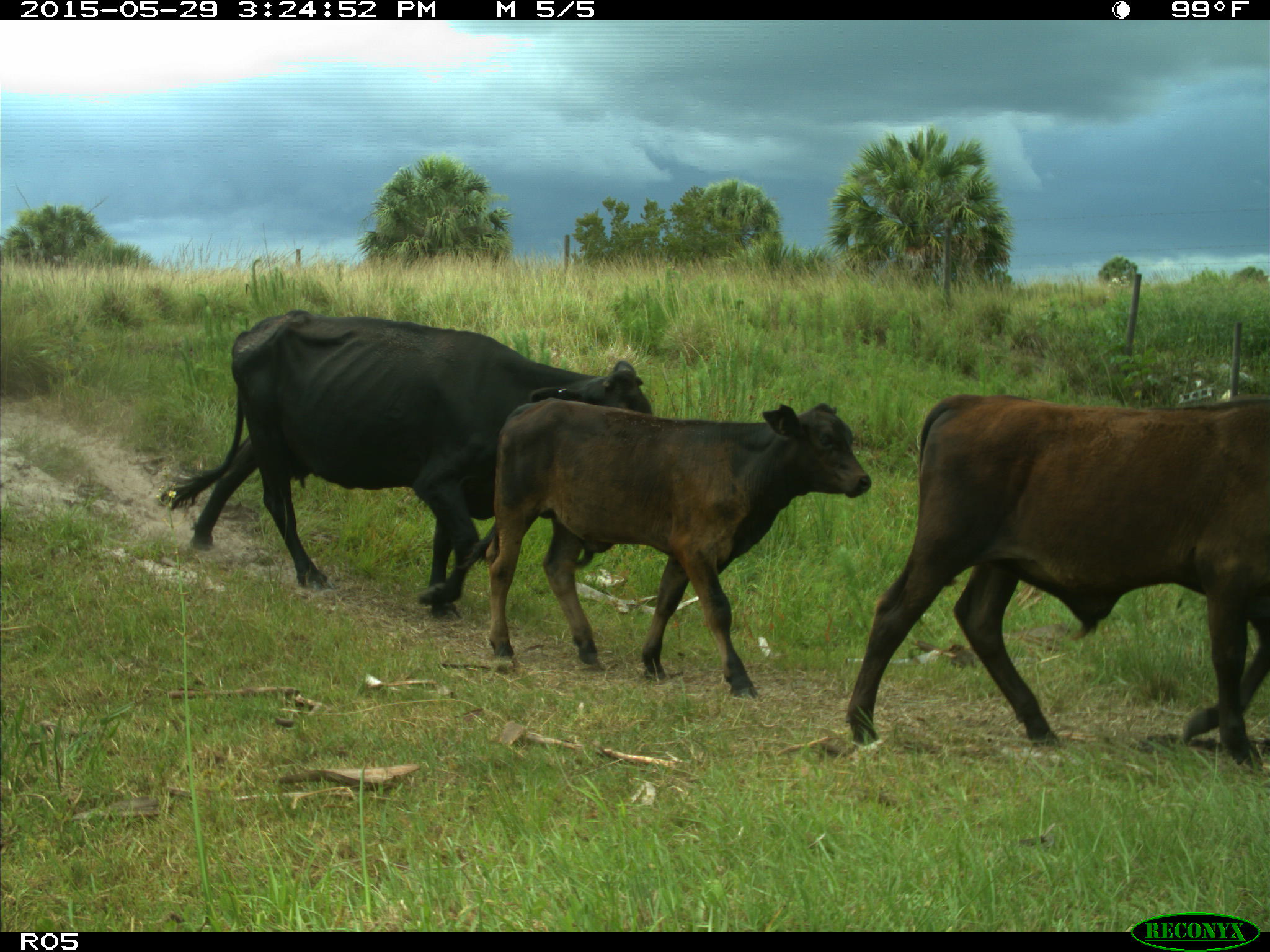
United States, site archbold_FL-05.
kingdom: Animalia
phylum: Chordata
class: Mammalia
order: Artiodactyla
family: Bovidae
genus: Bos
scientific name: Bos taurus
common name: domestic cow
Bos taurus (domestic cow).